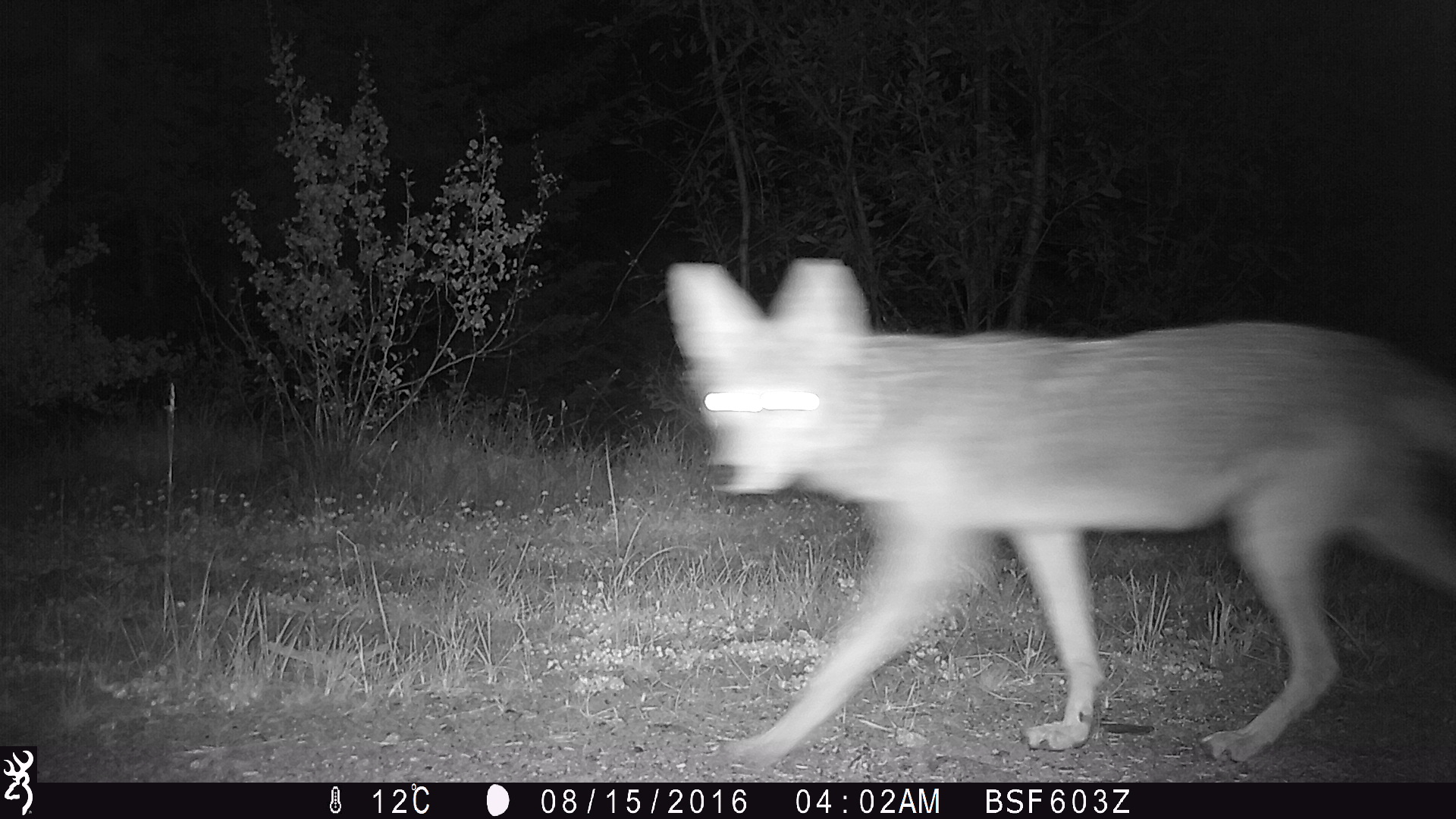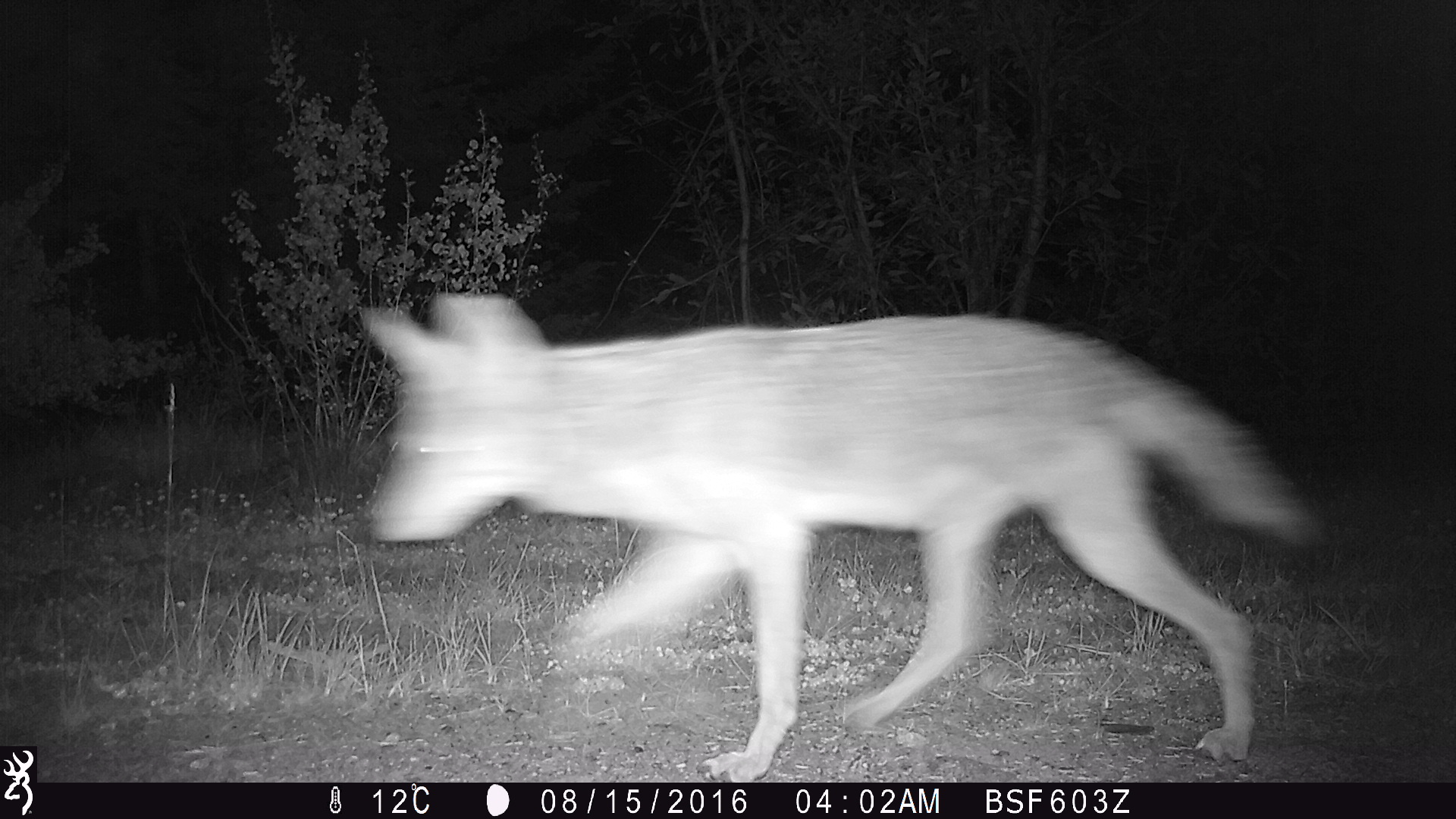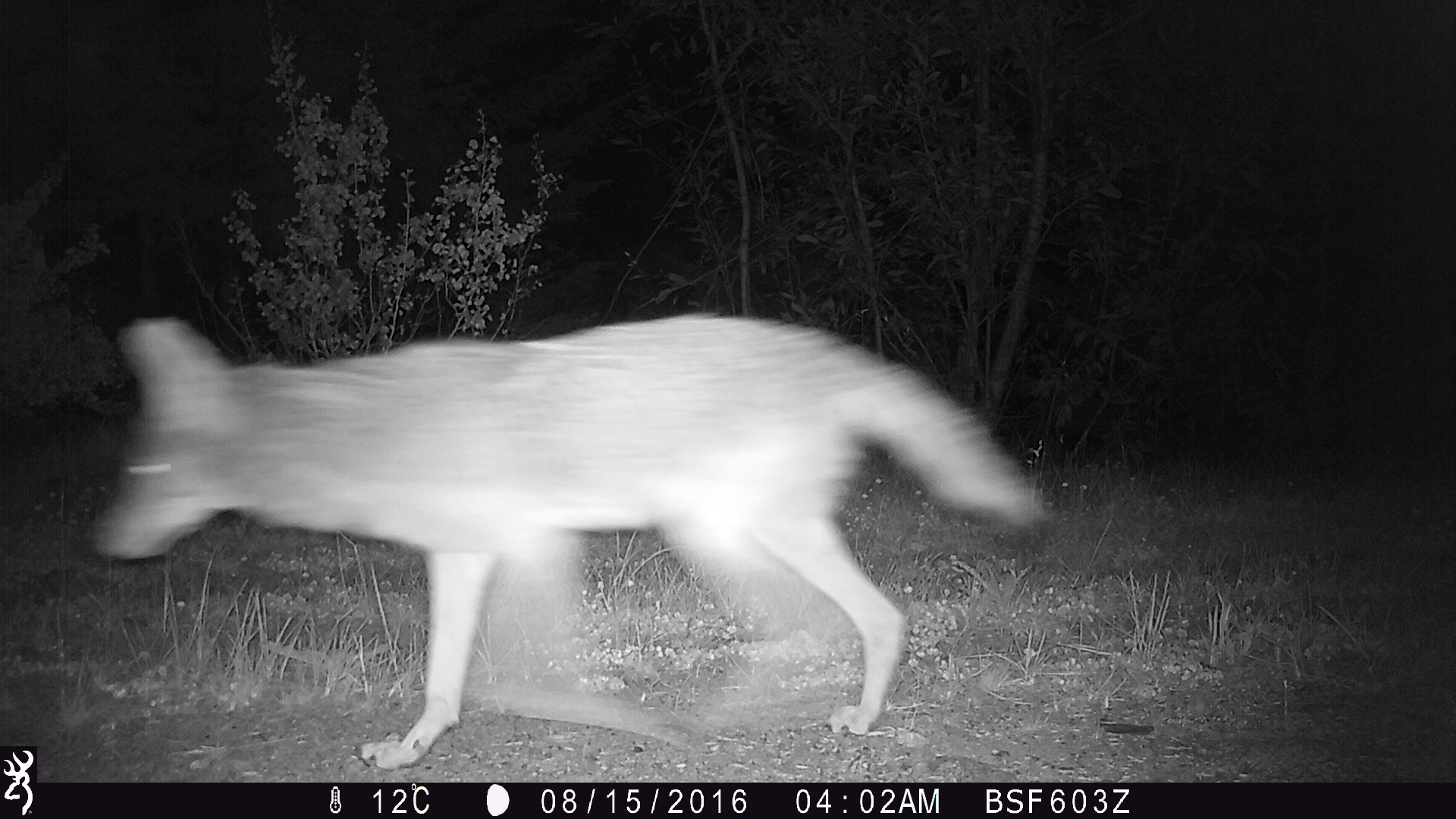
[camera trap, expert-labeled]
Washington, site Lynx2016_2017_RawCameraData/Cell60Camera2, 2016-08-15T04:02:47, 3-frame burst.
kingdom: Animalia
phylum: Chordata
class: Mammalia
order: Carnivora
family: Canidae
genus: Canis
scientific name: Canis latrans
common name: coyote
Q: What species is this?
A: Canis latrans (coyote).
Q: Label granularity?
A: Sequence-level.